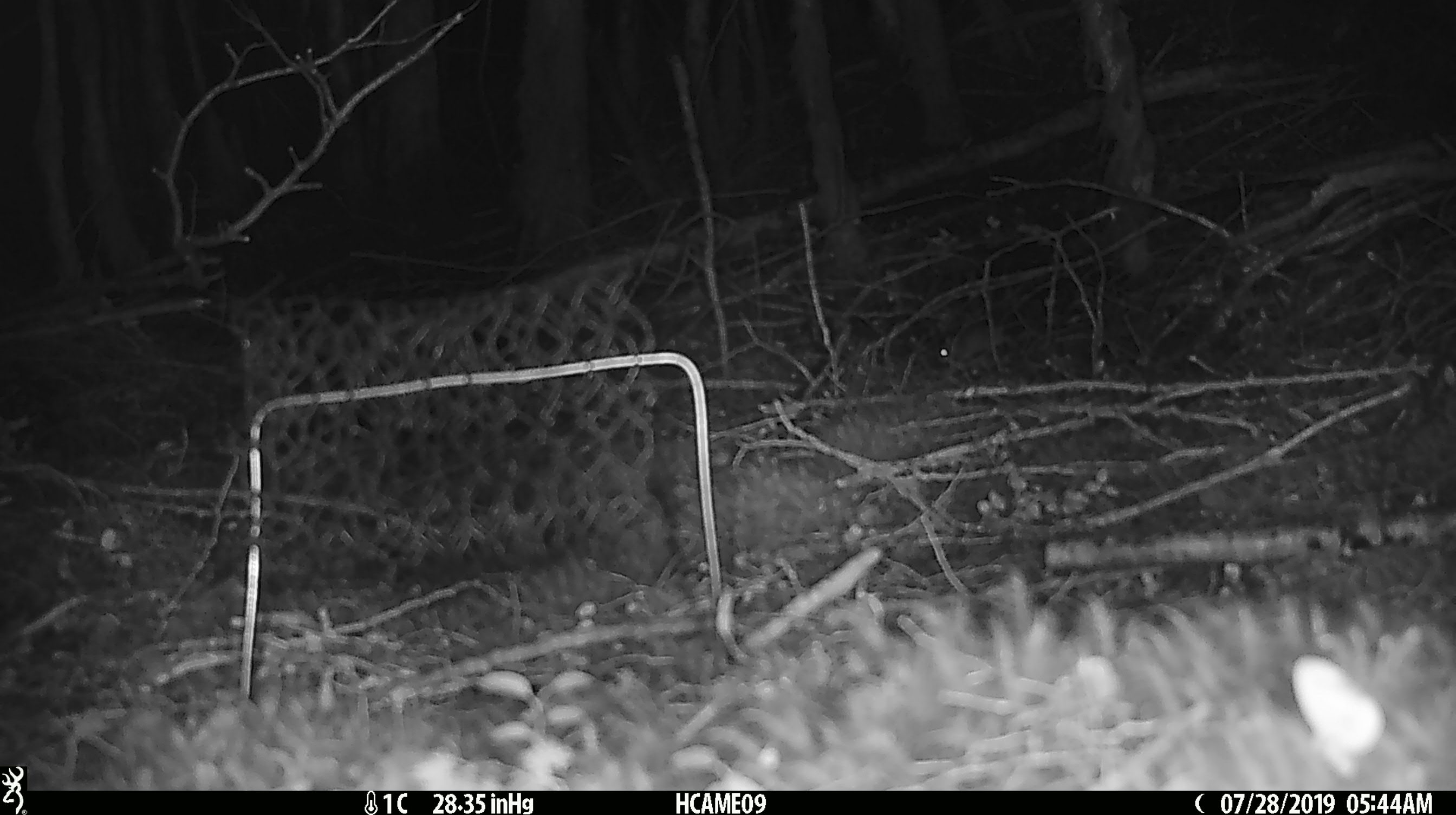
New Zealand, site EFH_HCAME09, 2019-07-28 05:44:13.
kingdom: Animalia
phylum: Chordata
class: Mammalia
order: Rodentia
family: Muridae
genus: Mus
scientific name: Mus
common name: mouse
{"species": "mouse (Mus)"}